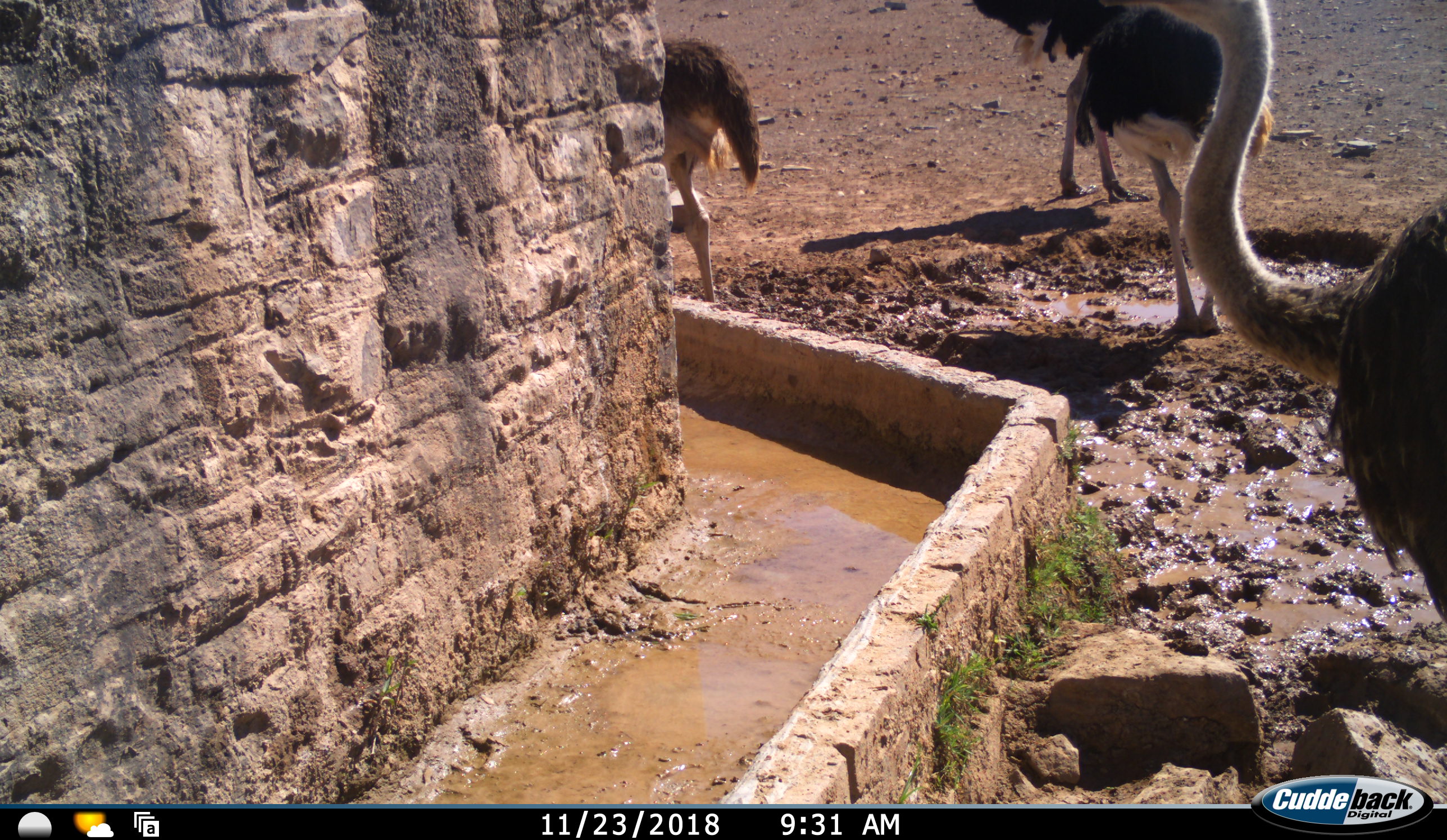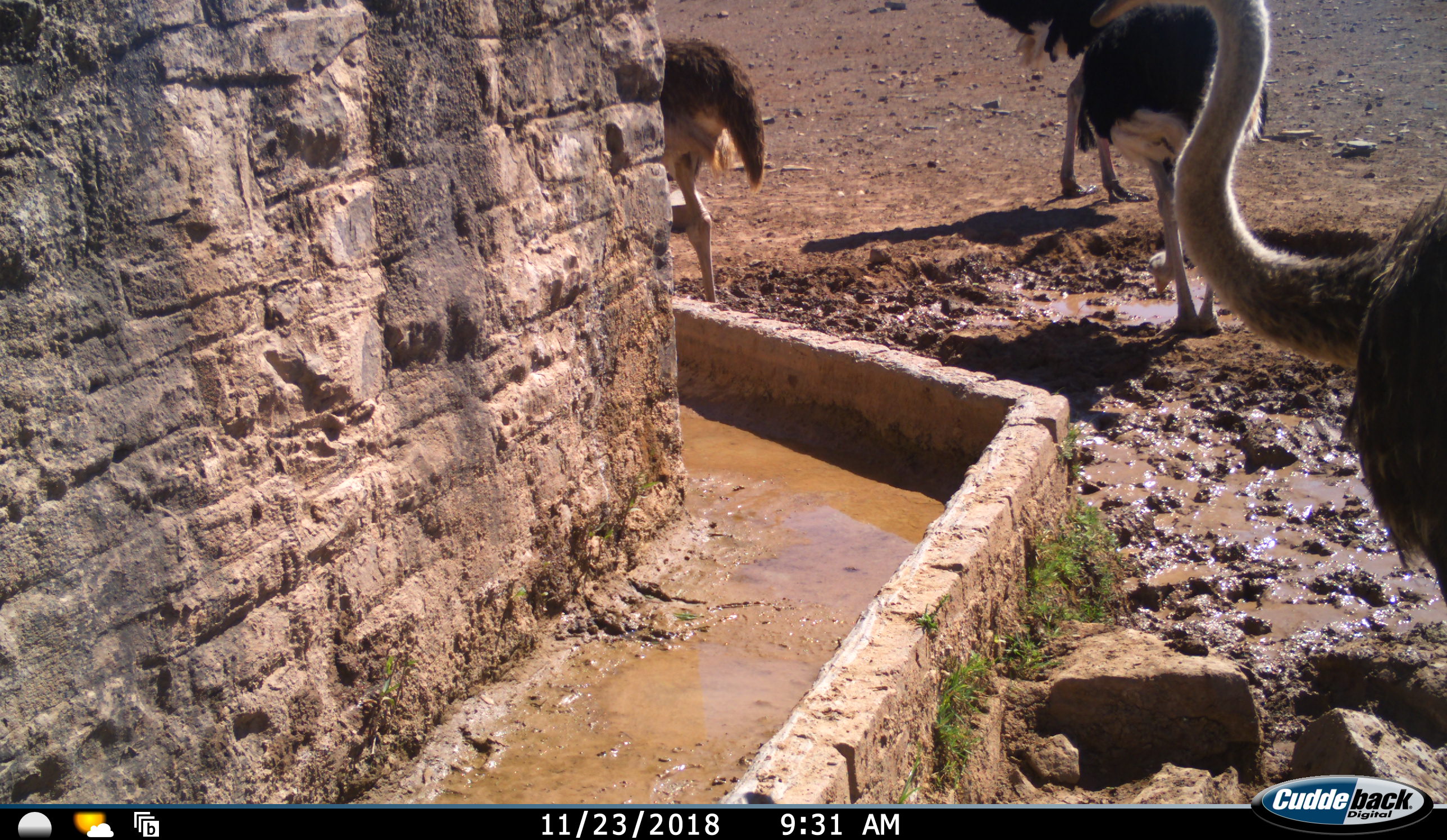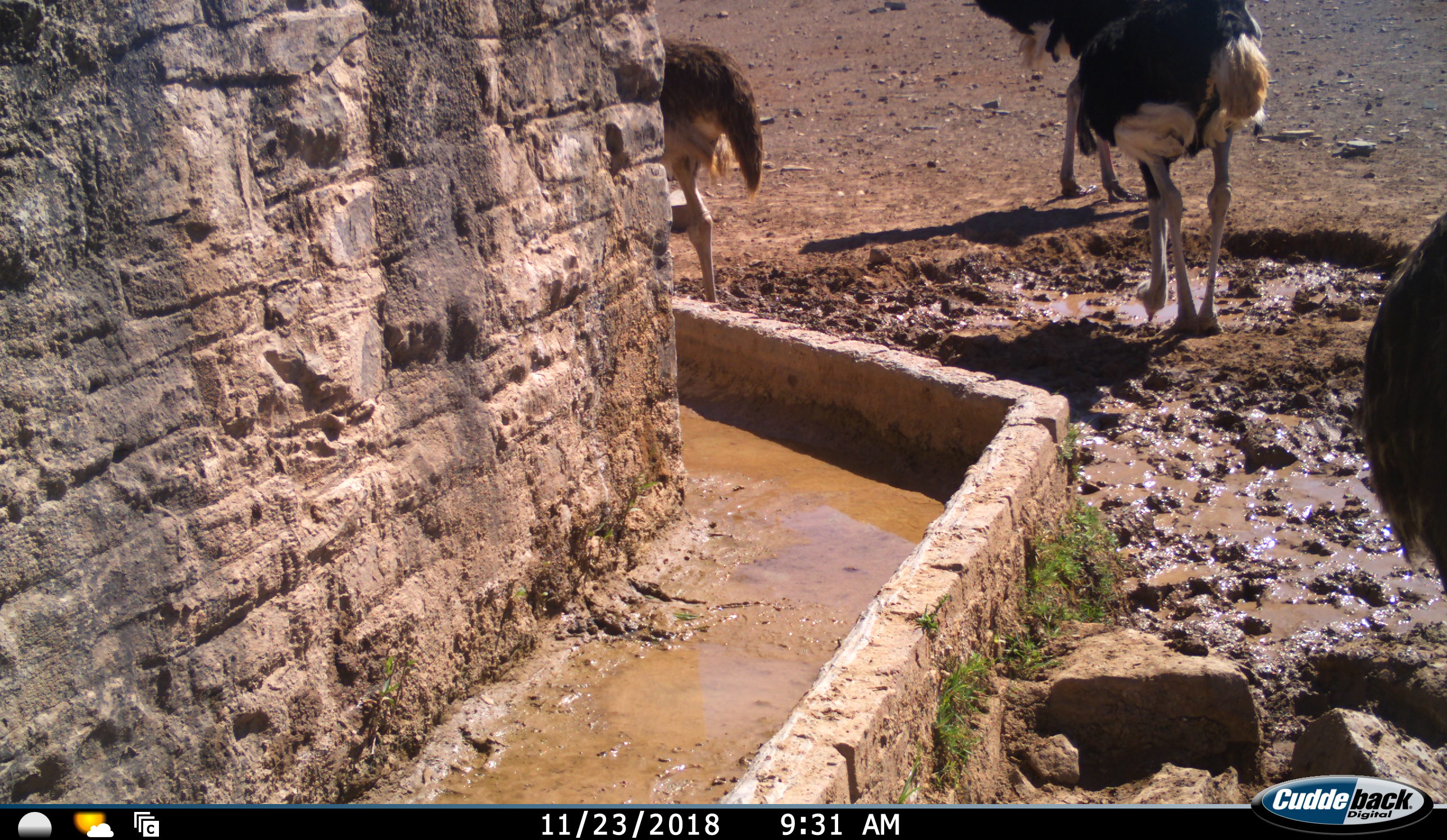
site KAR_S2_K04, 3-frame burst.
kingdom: Animalia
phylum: Chordata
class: Aves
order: Struthioniformes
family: Struthionidae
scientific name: Struthionidae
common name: ostrich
Ostrich (Struthionidae), count 4. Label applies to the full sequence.